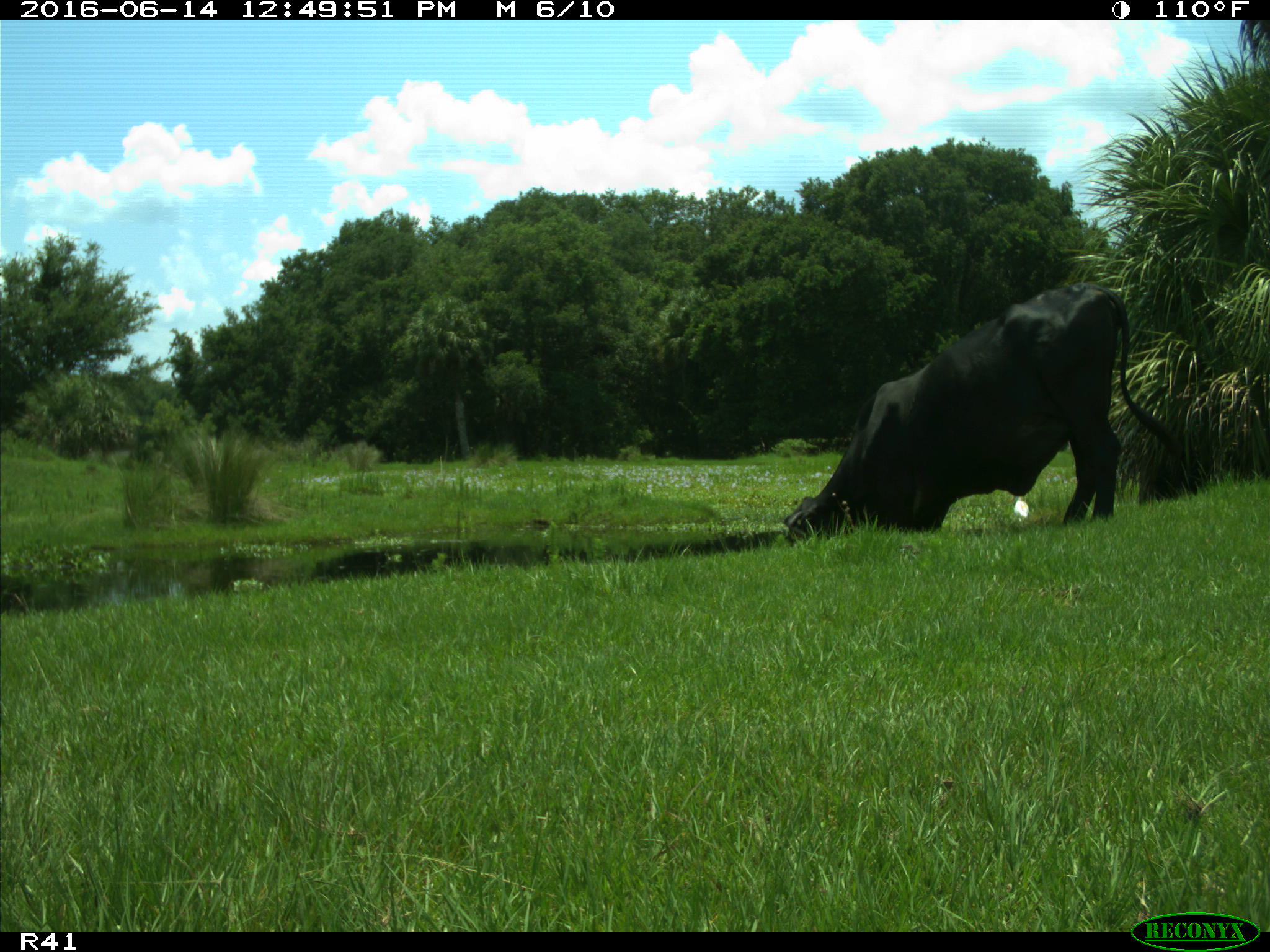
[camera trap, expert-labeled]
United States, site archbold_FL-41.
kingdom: Animalia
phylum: Chordata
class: Mammalia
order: Artiodactyla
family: Bovidae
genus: Bos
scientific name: Bos taurus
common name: domestic cow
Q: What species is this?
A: Bos taurus (domestic cow).